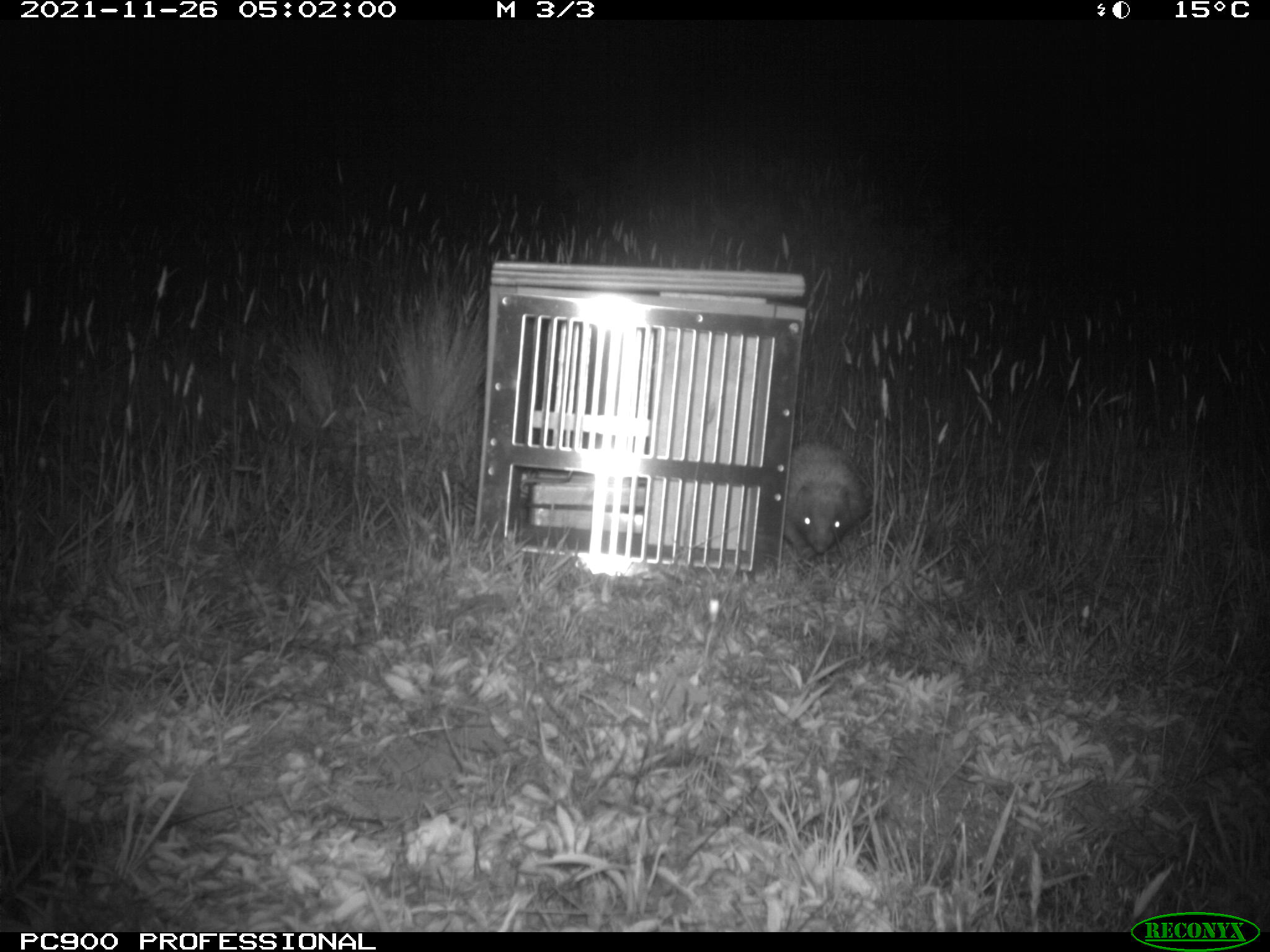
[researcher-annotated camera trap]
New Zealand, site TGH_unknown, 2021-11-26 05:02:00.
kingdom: Animalia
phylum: Chordata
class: Mammalia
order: Eulipotyphla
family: Erinaceidae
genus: Erinaceus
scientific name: Erinaceus europaeus europaeus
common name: european hedgehog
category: hedgehog